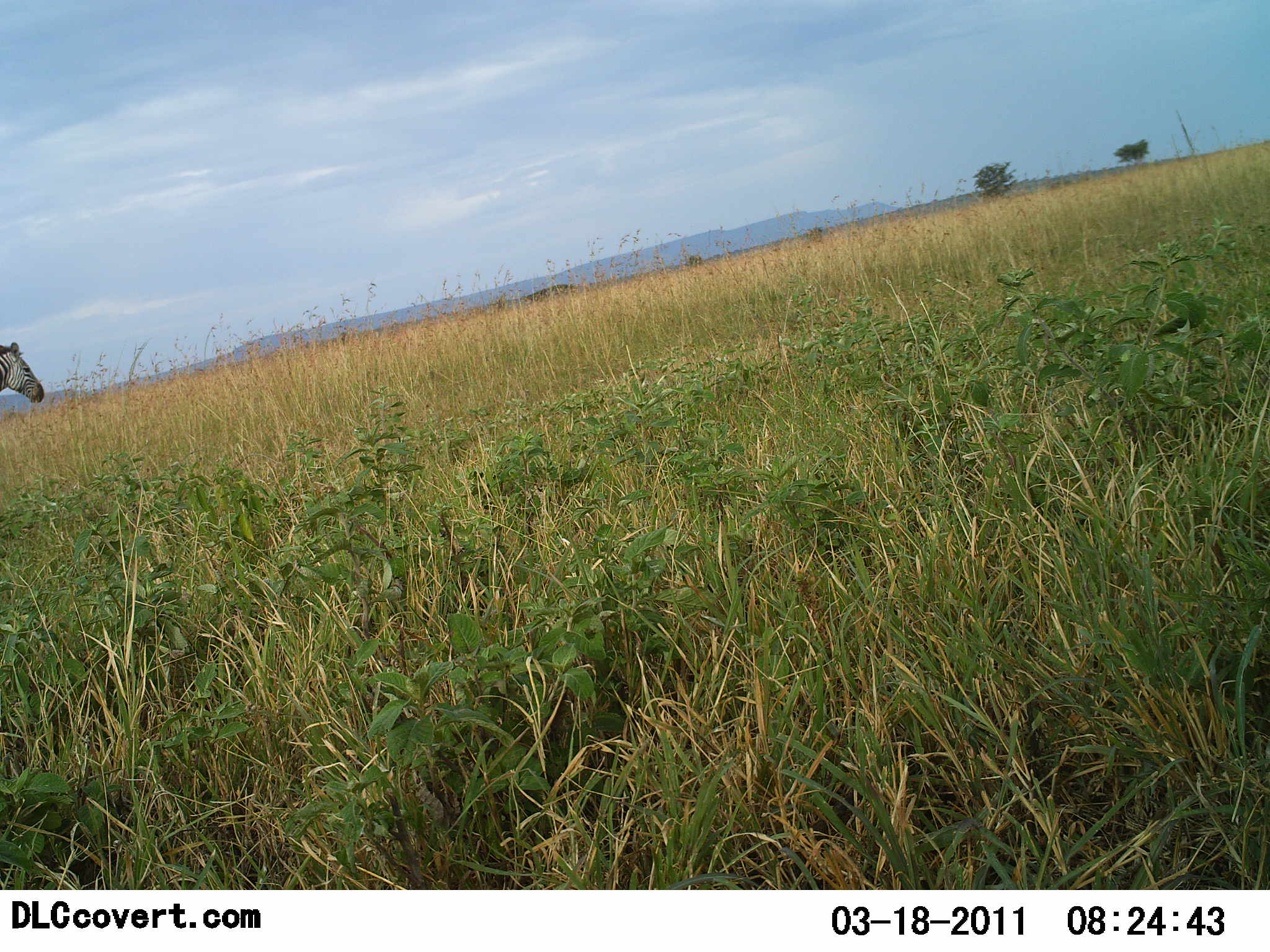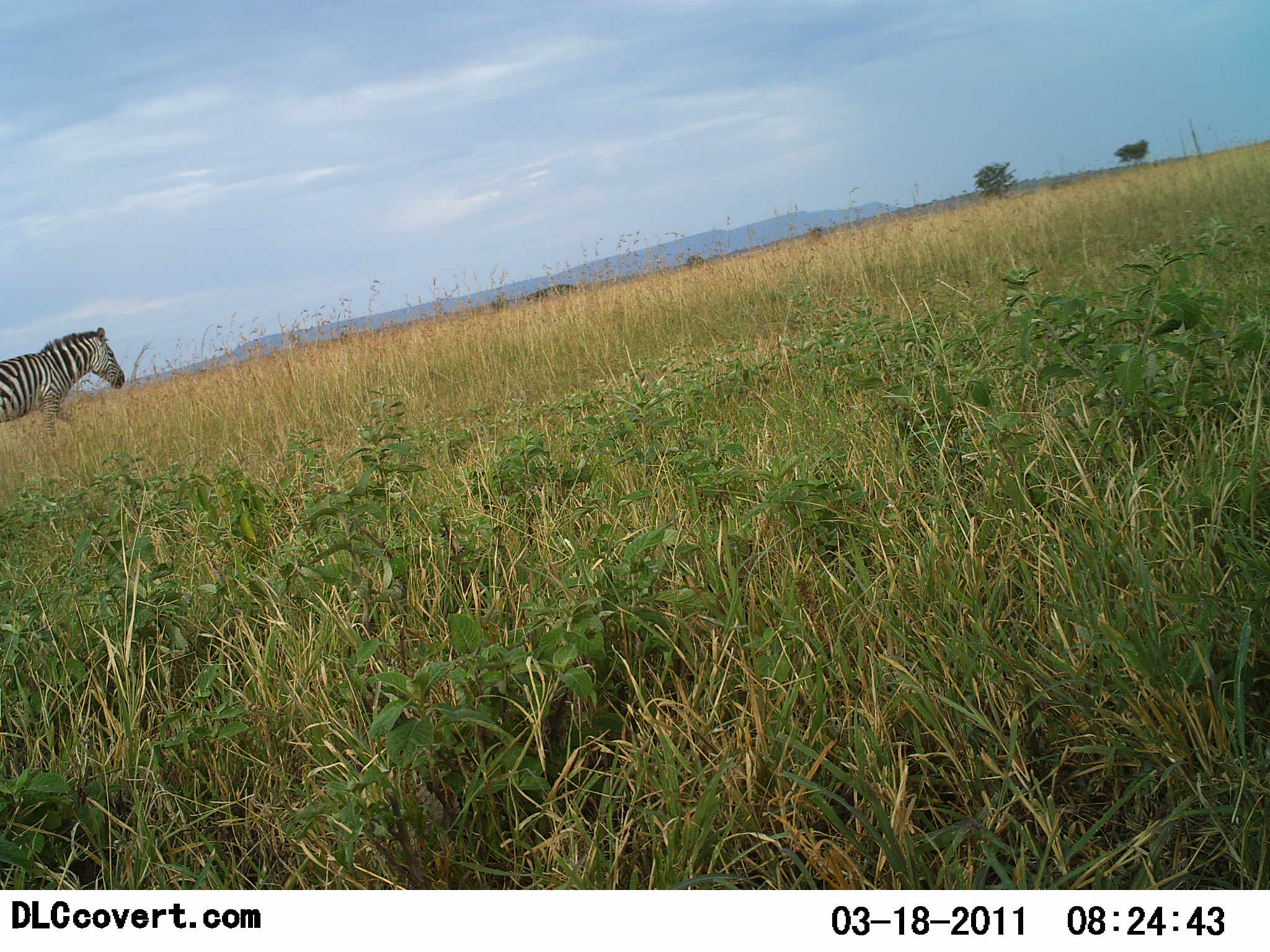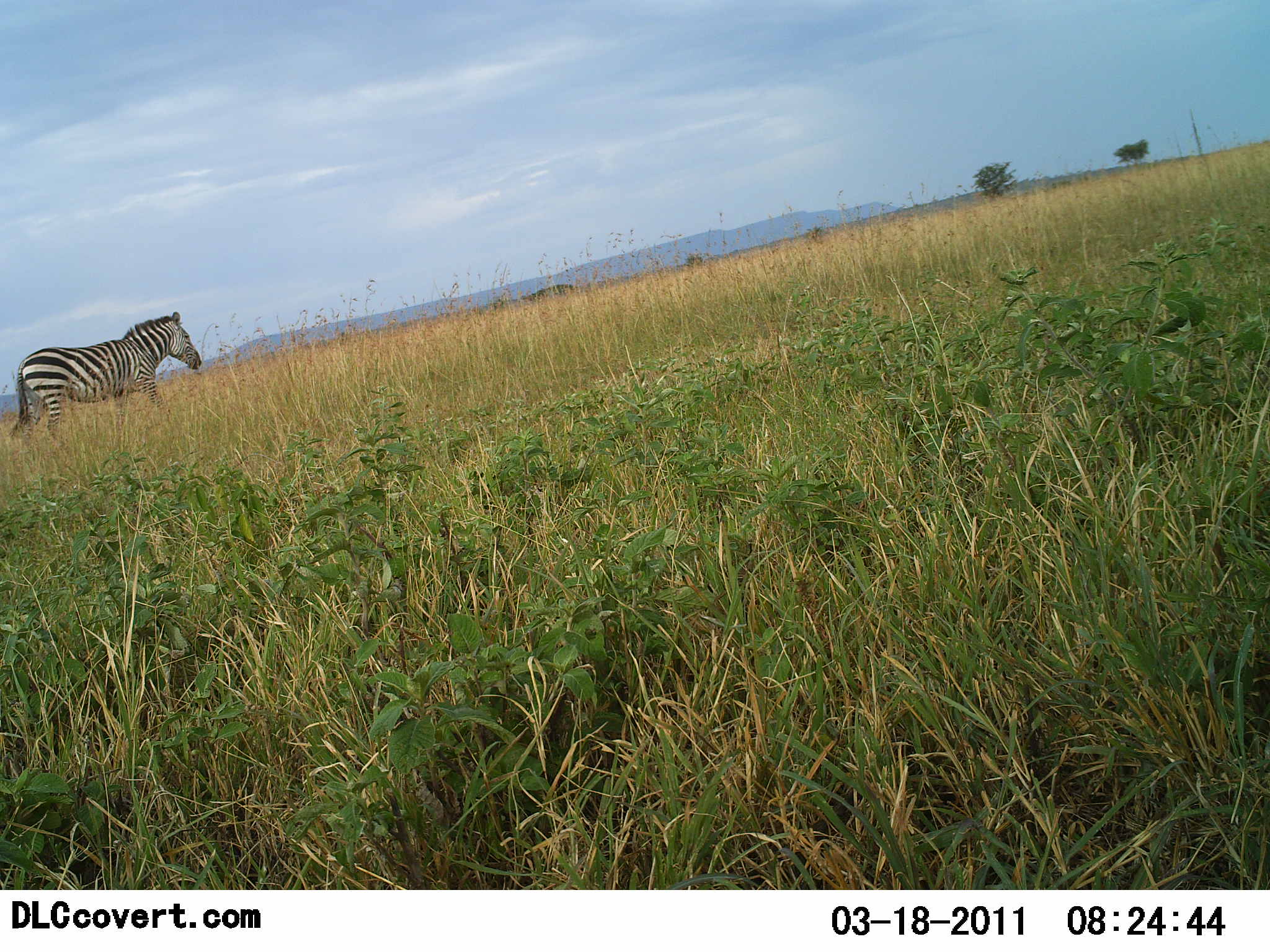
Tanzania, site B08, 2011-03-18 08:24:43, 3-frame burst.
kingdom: Animalia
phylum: Chordata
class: Mammalia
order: Perissodactyla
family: Equidae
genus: Equus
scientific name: Equus quagga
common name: plains zebra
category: zebra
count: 1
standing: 0%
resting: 0%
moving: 100%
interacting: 0%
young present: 0%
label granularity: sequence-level